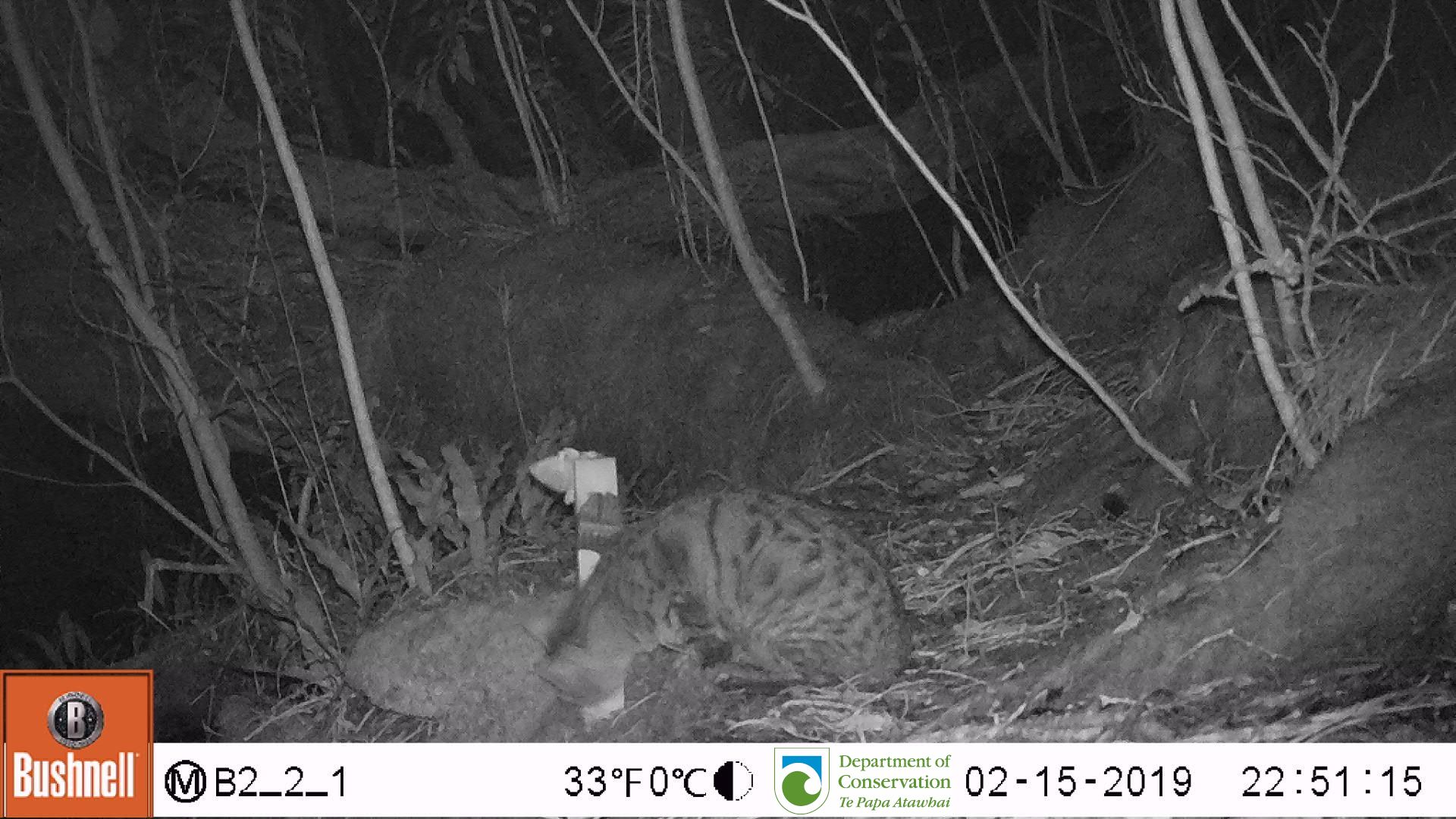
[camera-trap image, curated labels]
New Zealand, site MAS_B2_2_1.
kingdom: Animalia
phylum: Chordata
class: Mammalia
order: Carnivora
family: Felidae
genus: Felis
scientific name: Felis catus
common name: domestic cat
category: cat